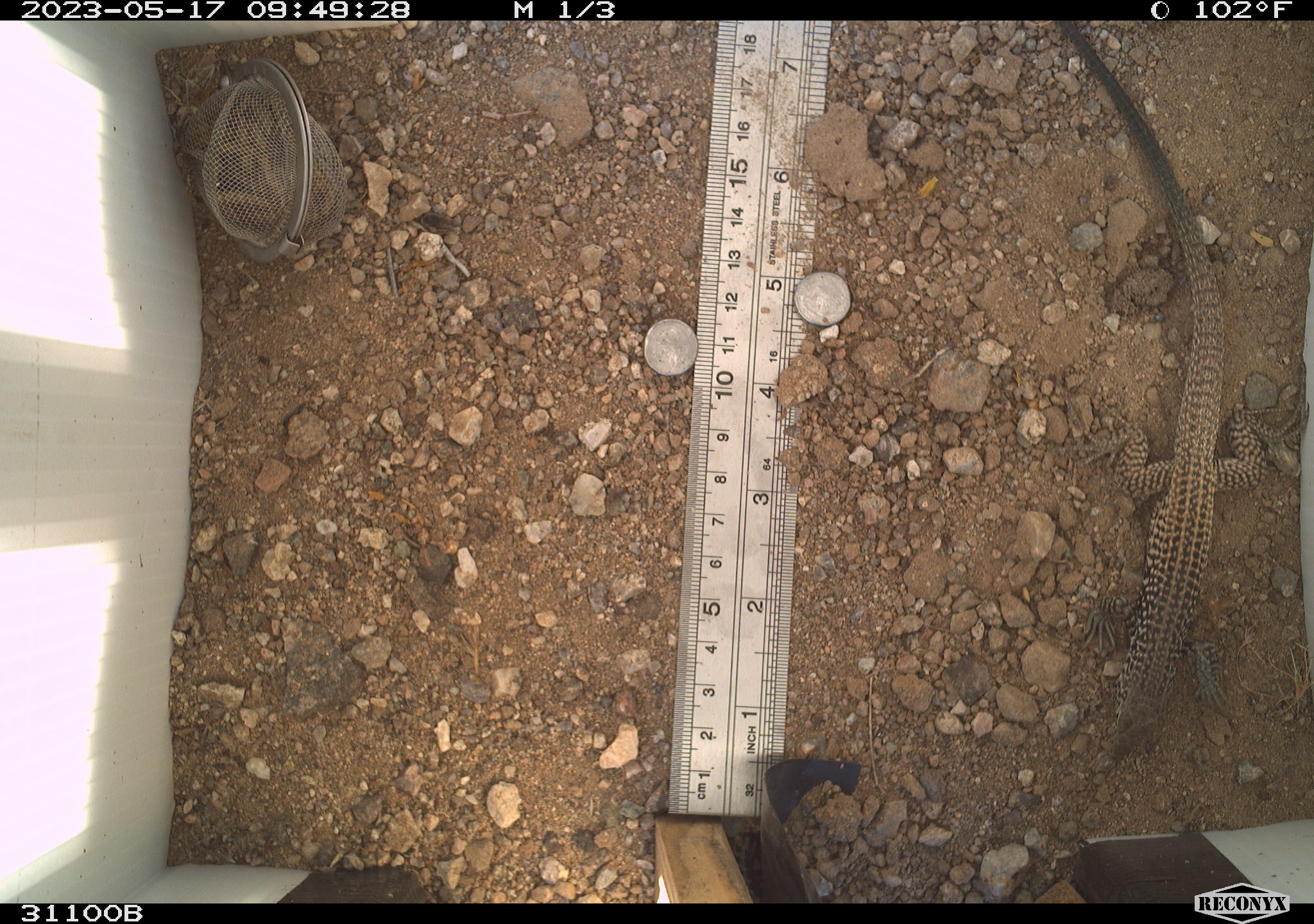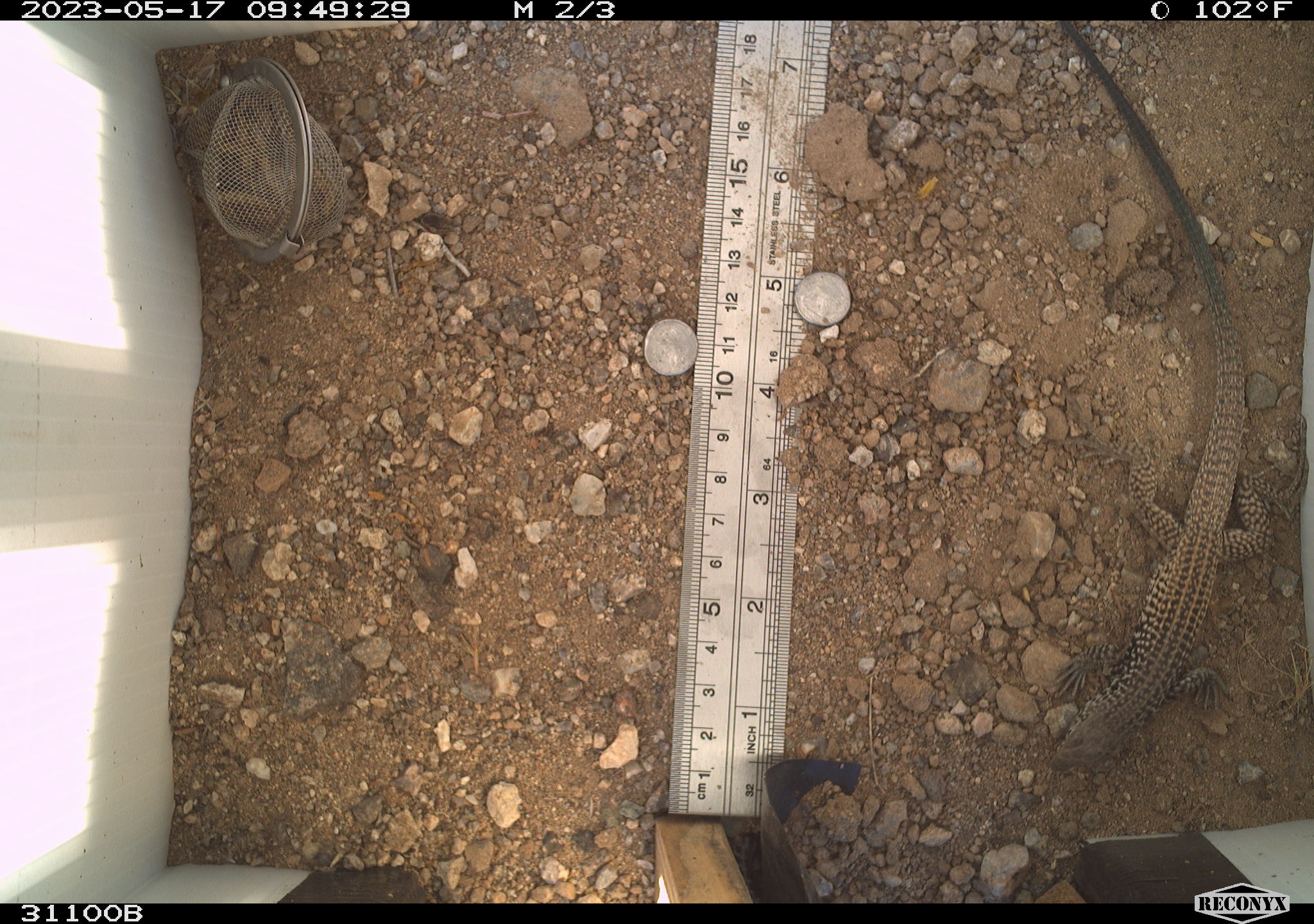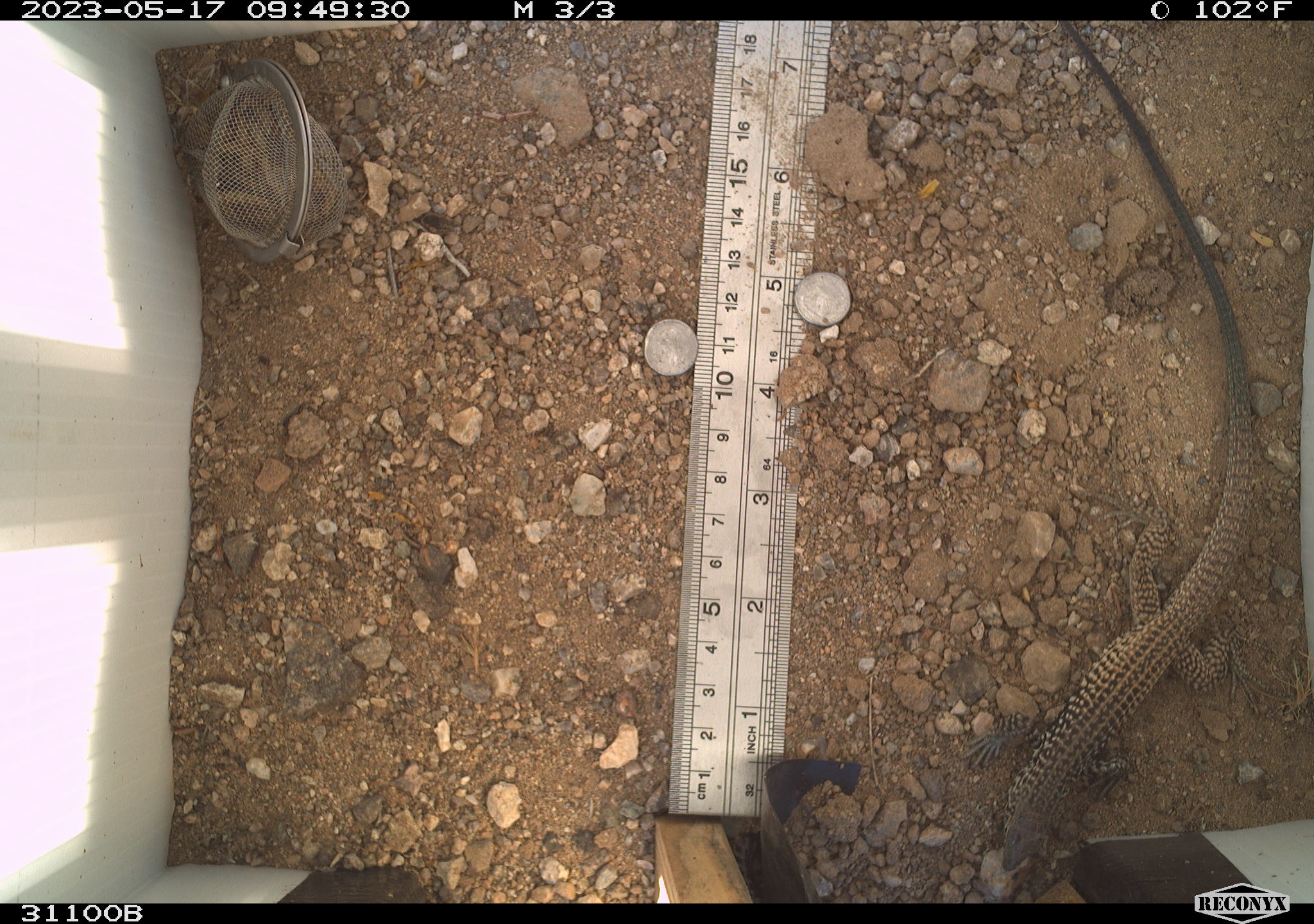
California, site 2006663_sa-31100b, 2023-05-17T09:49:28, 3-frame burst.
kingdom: Animalia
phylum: Chordata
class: Reptilia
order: Squamata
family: Teiidae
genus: Aspidoscelis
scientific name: Aspidoscelis tigris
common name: western whiptail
Western whiptail (Aspidoscelis tigris).